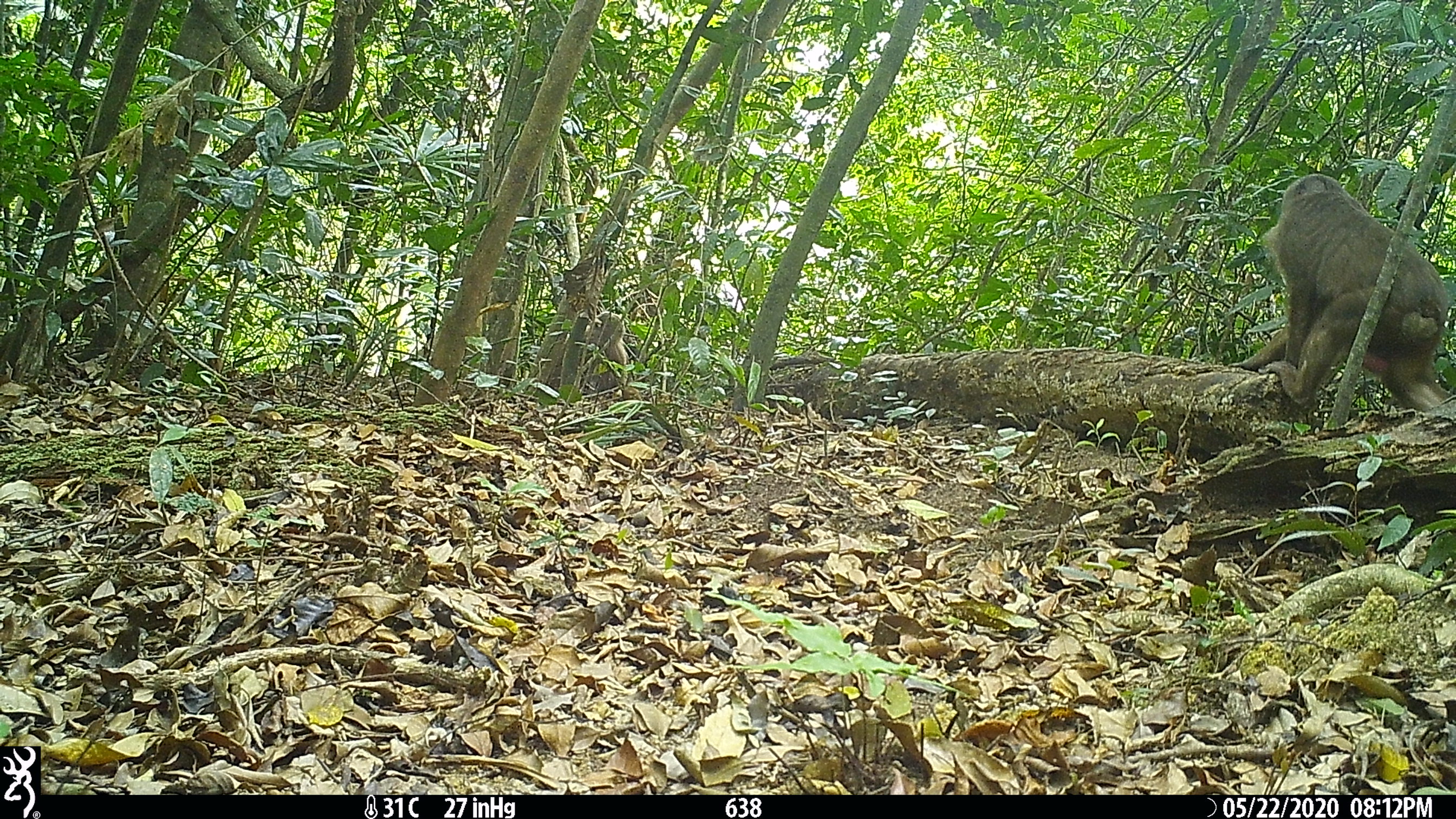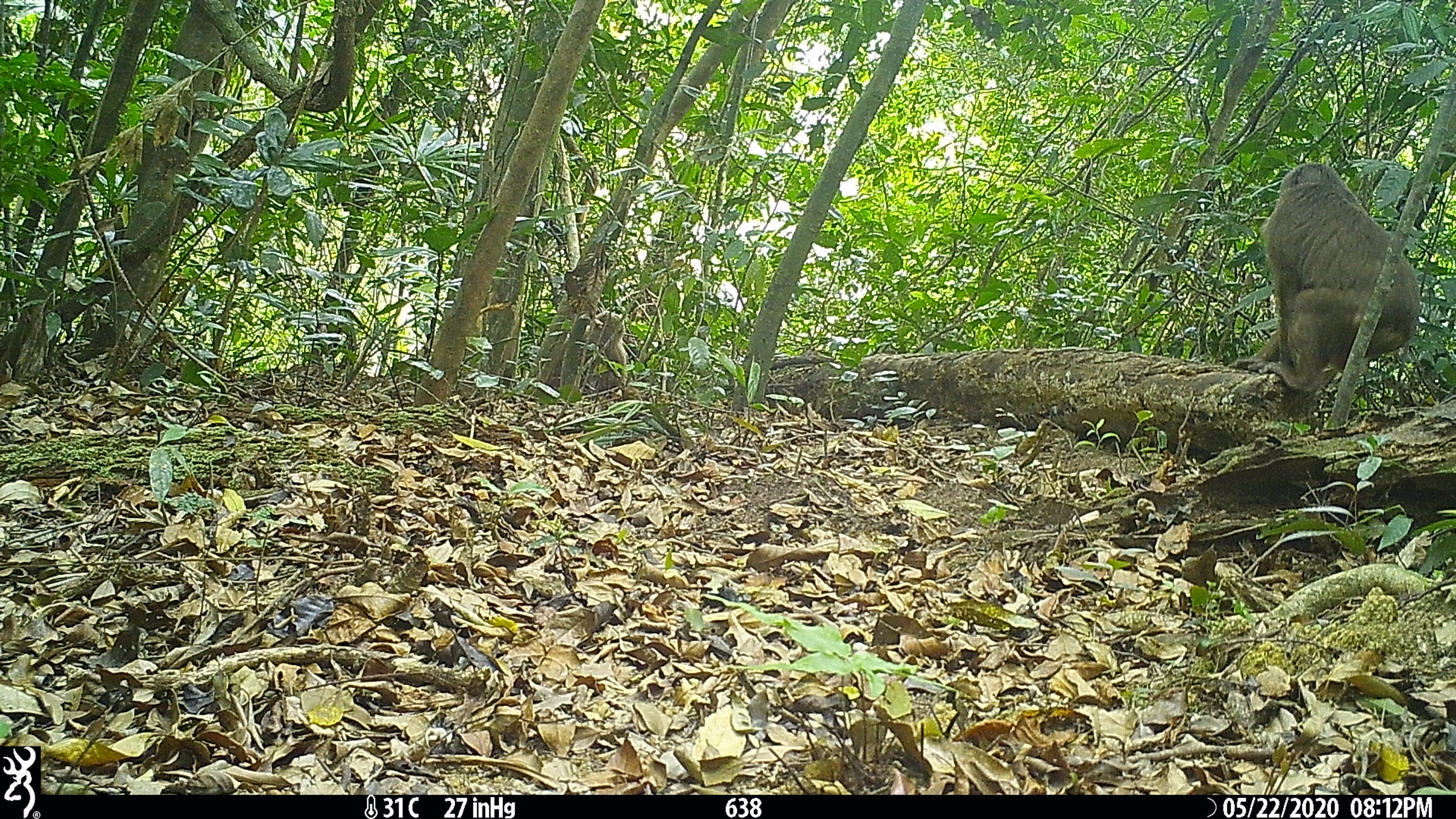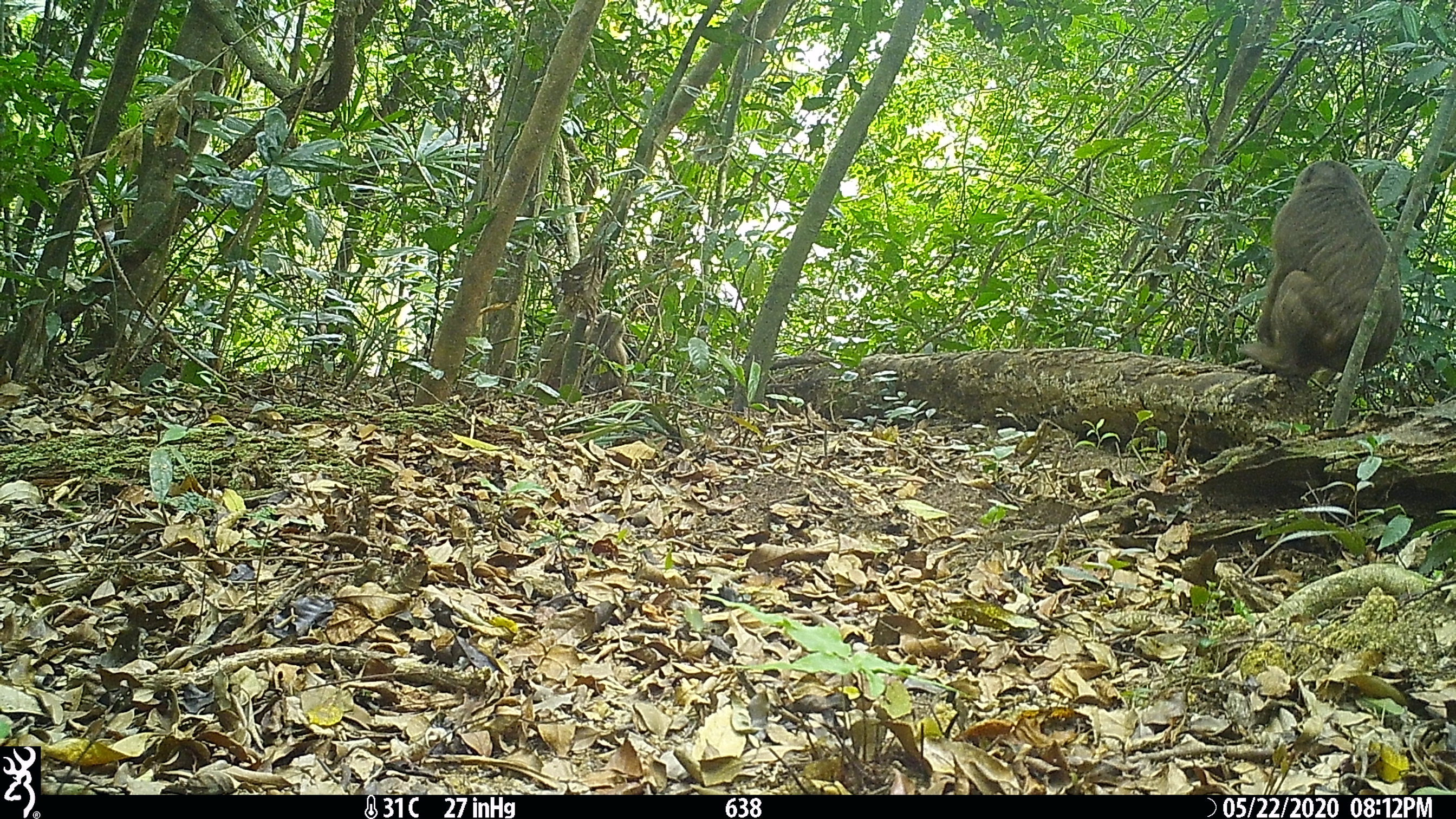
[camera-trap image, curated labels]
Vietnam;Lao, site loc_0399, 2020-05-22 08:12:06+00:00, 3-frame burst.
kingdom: Animalia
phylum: Chordata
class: Mammalia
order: Primates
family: Cercopithecidae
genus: Macaca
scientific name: Macaca arctoides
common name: stump-tailed macaque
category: stump tailed macaque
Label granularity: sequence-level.